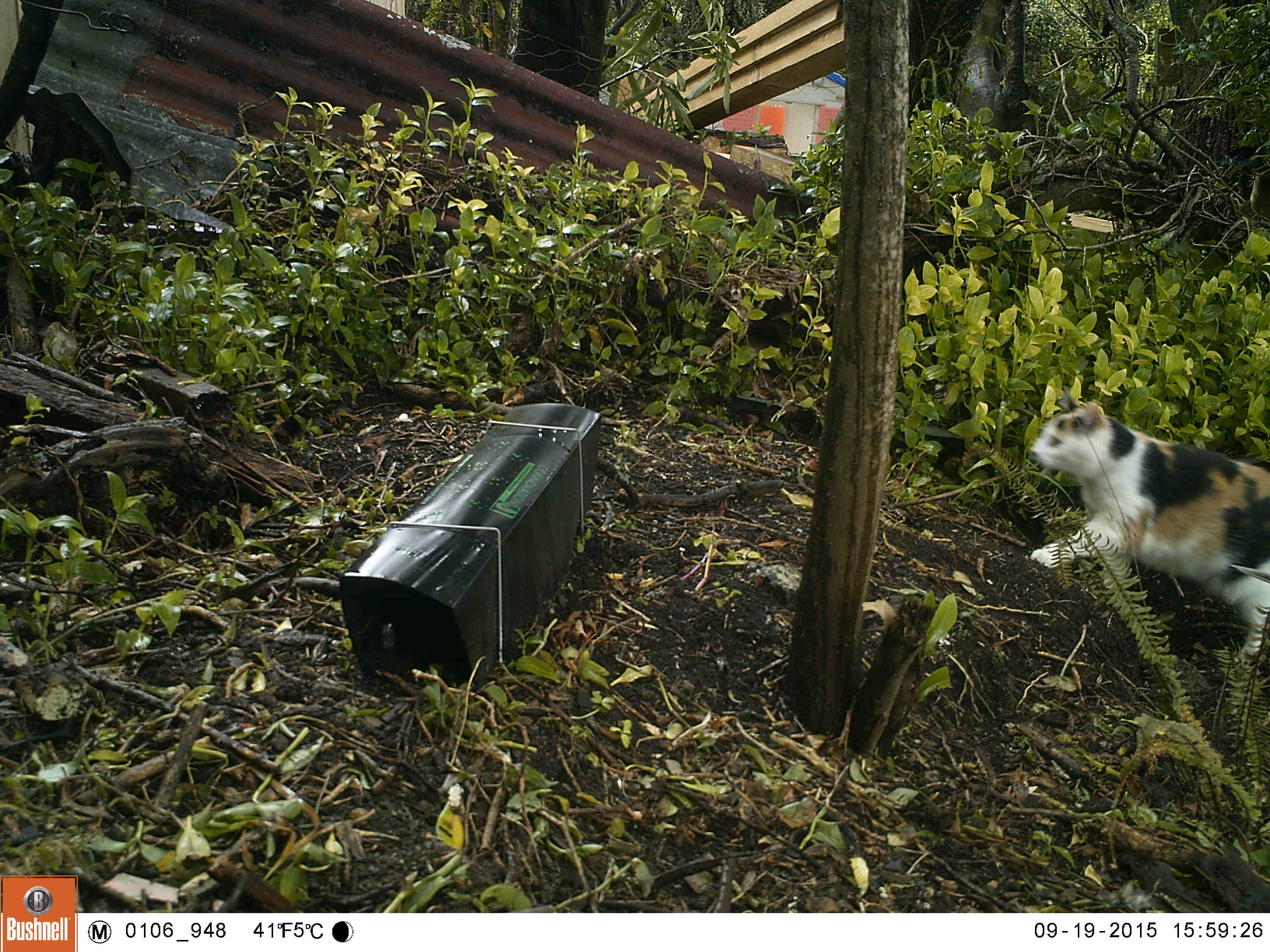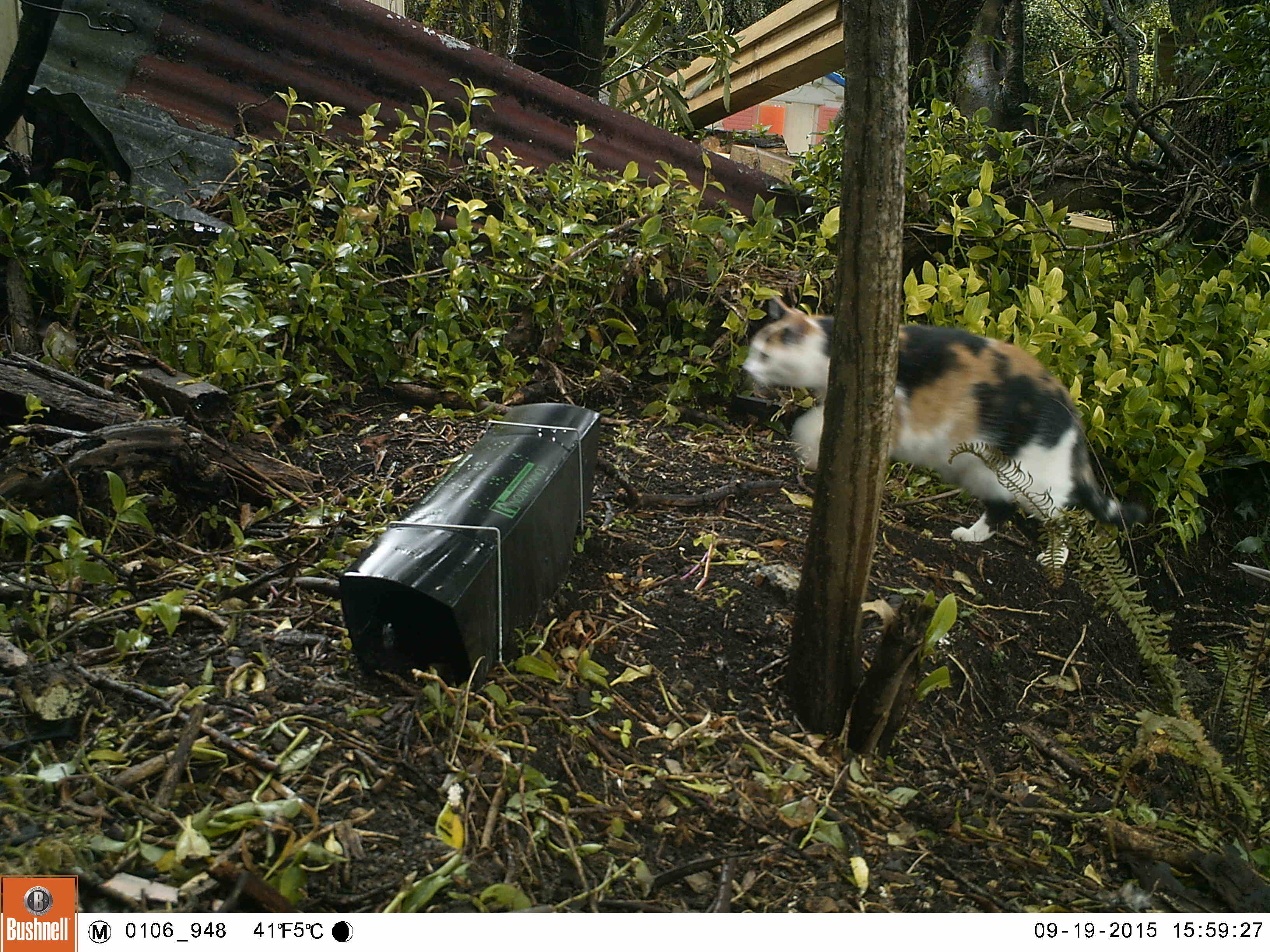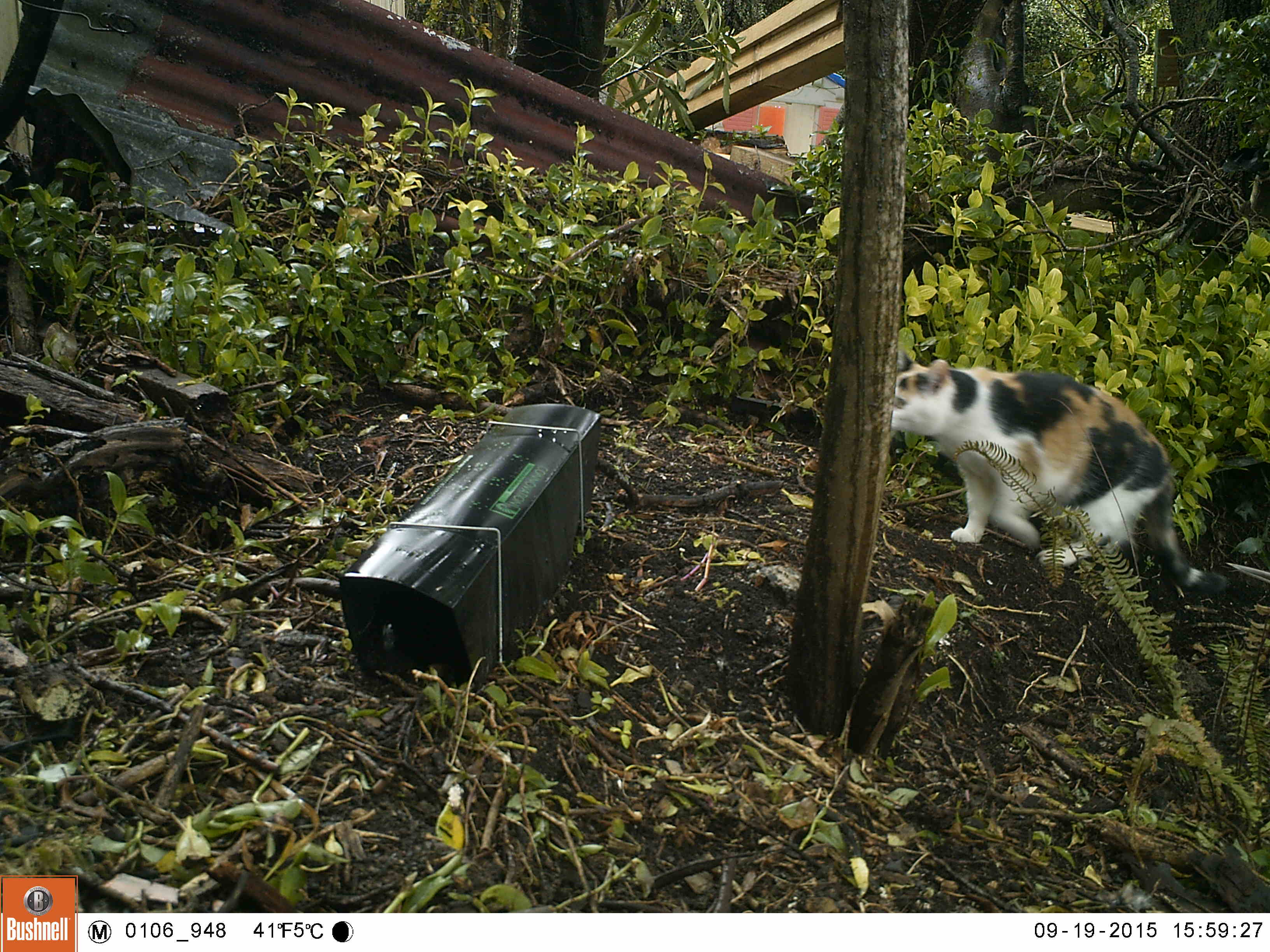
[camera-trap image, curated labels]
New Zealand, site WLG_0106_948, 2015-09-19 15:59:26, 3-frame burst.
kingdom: Animalia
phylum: Chordata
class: Mammalia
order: Carnivora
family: Felidae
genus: Felis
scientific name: Felis catus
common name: domestic cat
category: cat